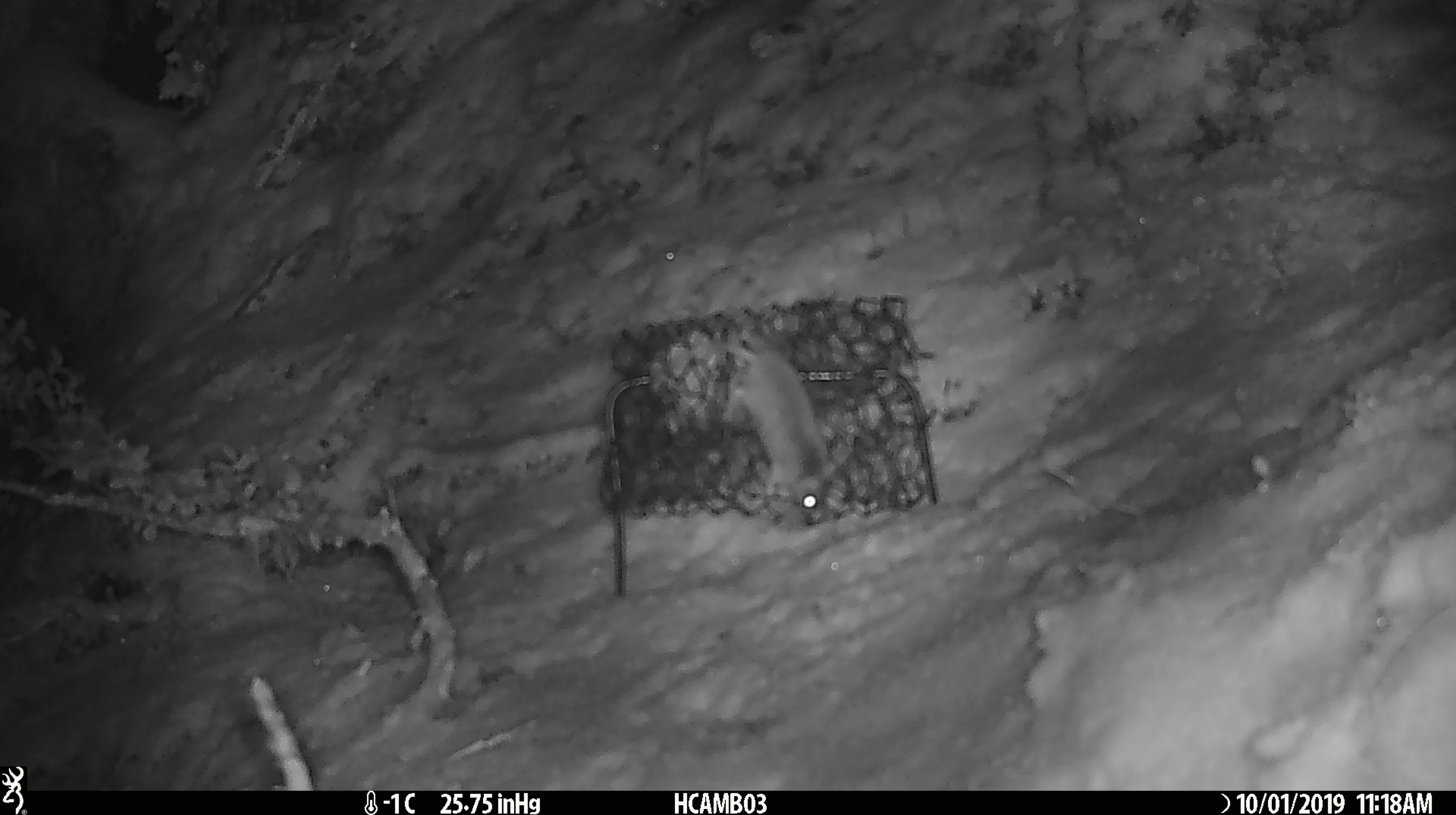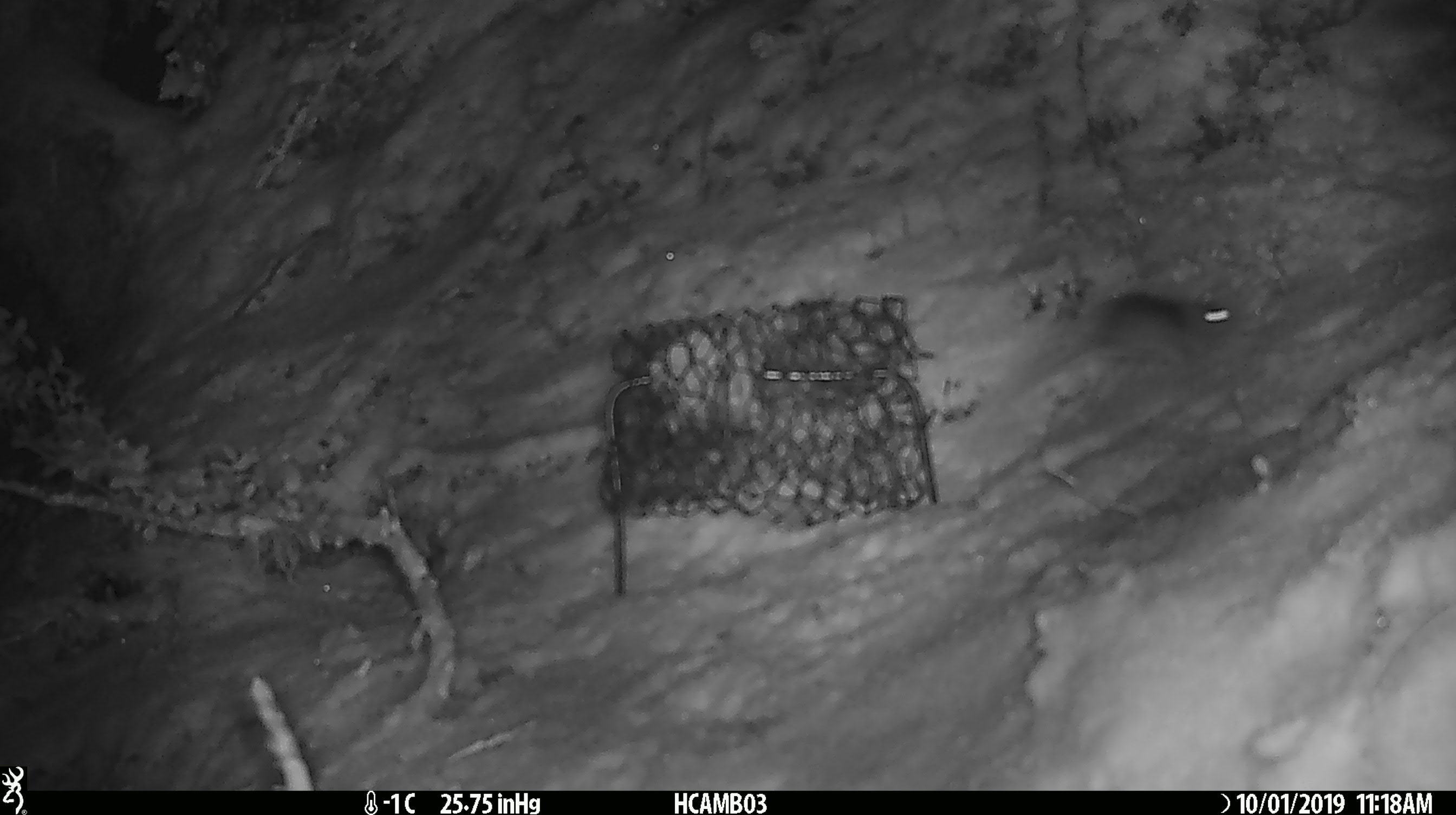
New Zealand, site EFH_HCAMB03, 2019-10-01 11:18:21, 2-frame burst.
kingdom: Animalia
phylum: Chordata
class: Mammalia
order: Rodentia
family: Muridae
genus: Mus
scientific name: Mus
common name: mouse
Mouse (Mus).